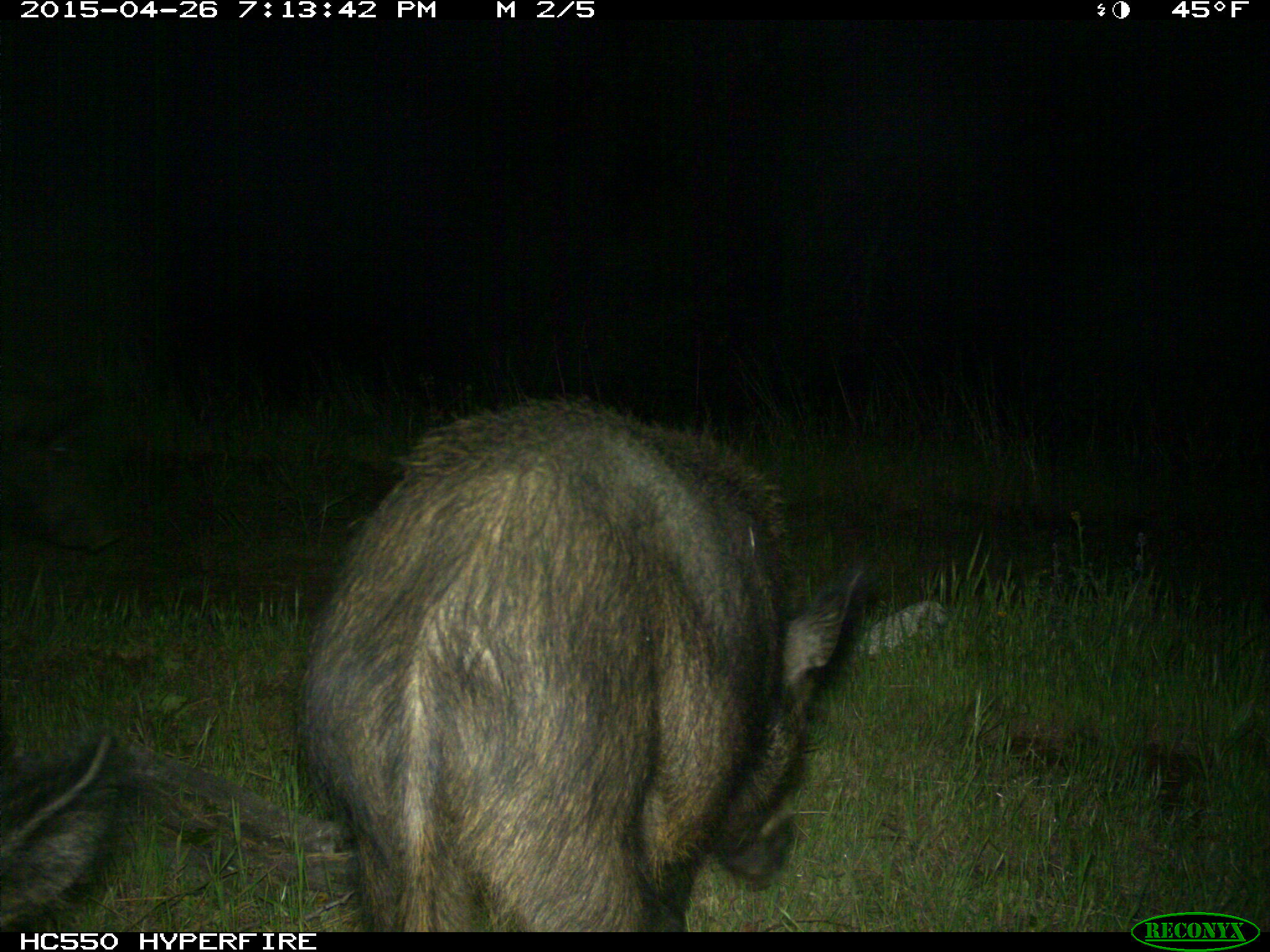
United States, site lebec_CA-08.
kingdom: Animalia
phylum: Chordata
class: Mammalia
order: Artiodactyla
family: Suidae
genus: Sus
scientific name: Sus scrofa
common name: wild boar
Sus scrofa (wild boar).